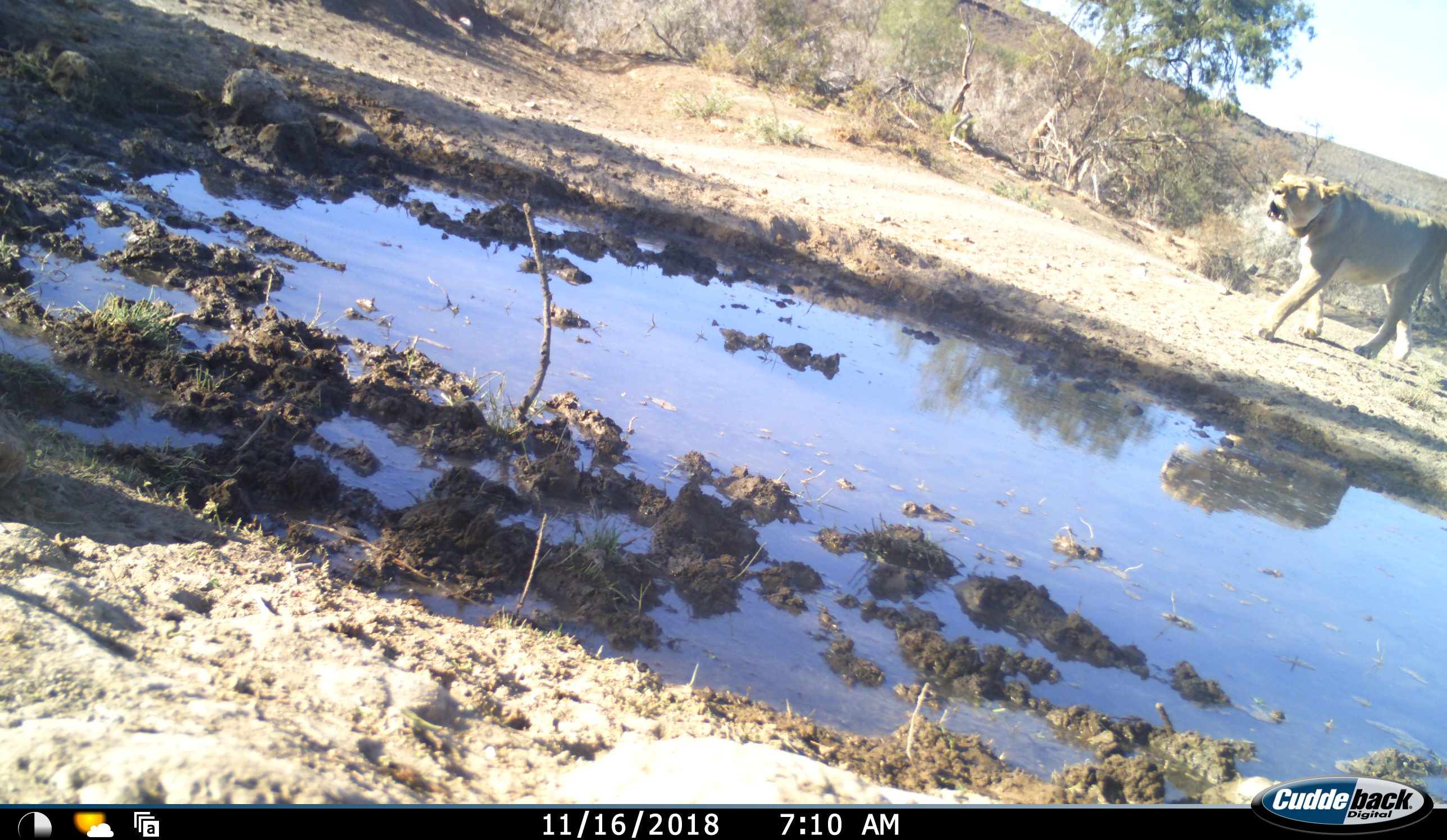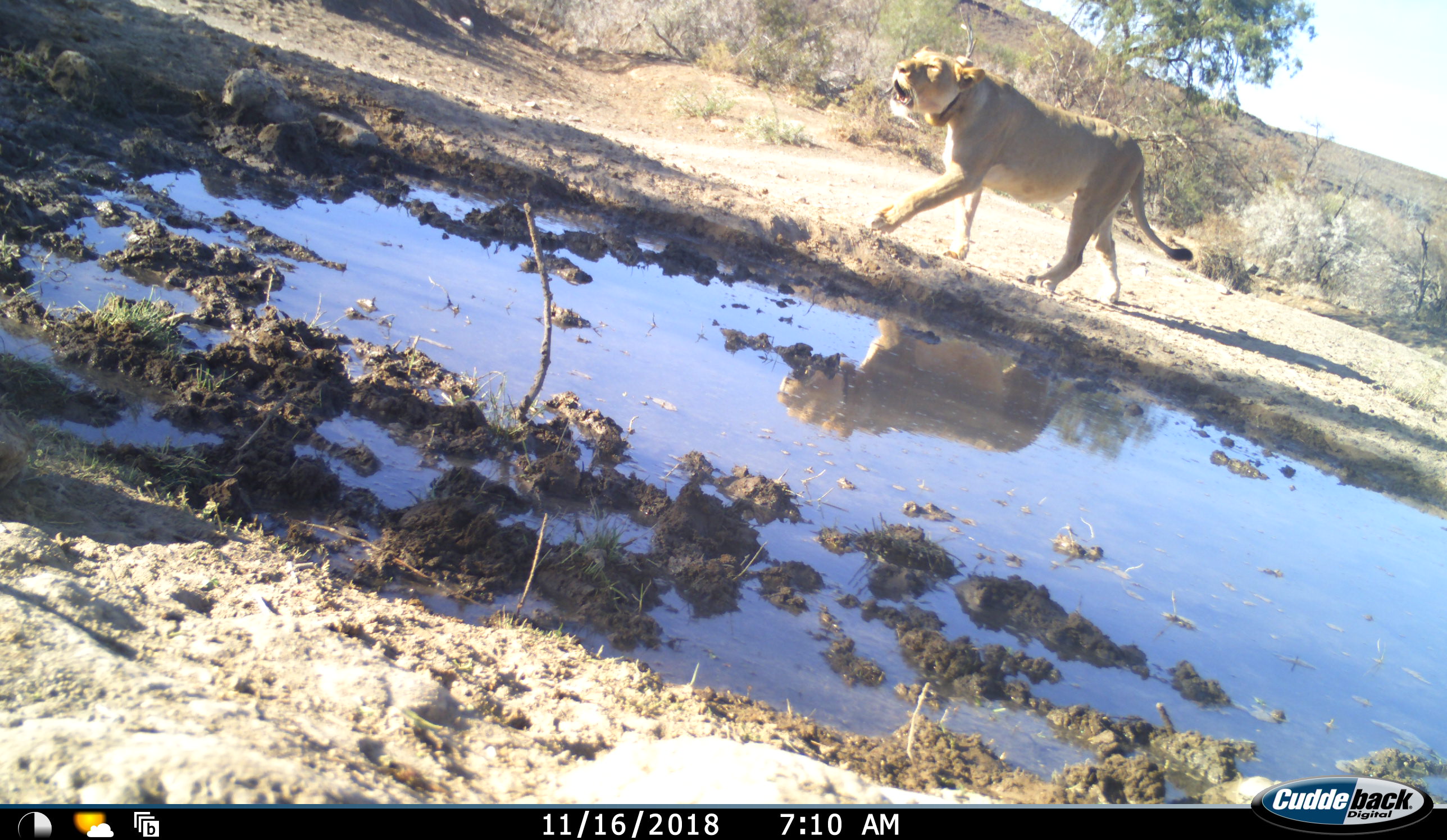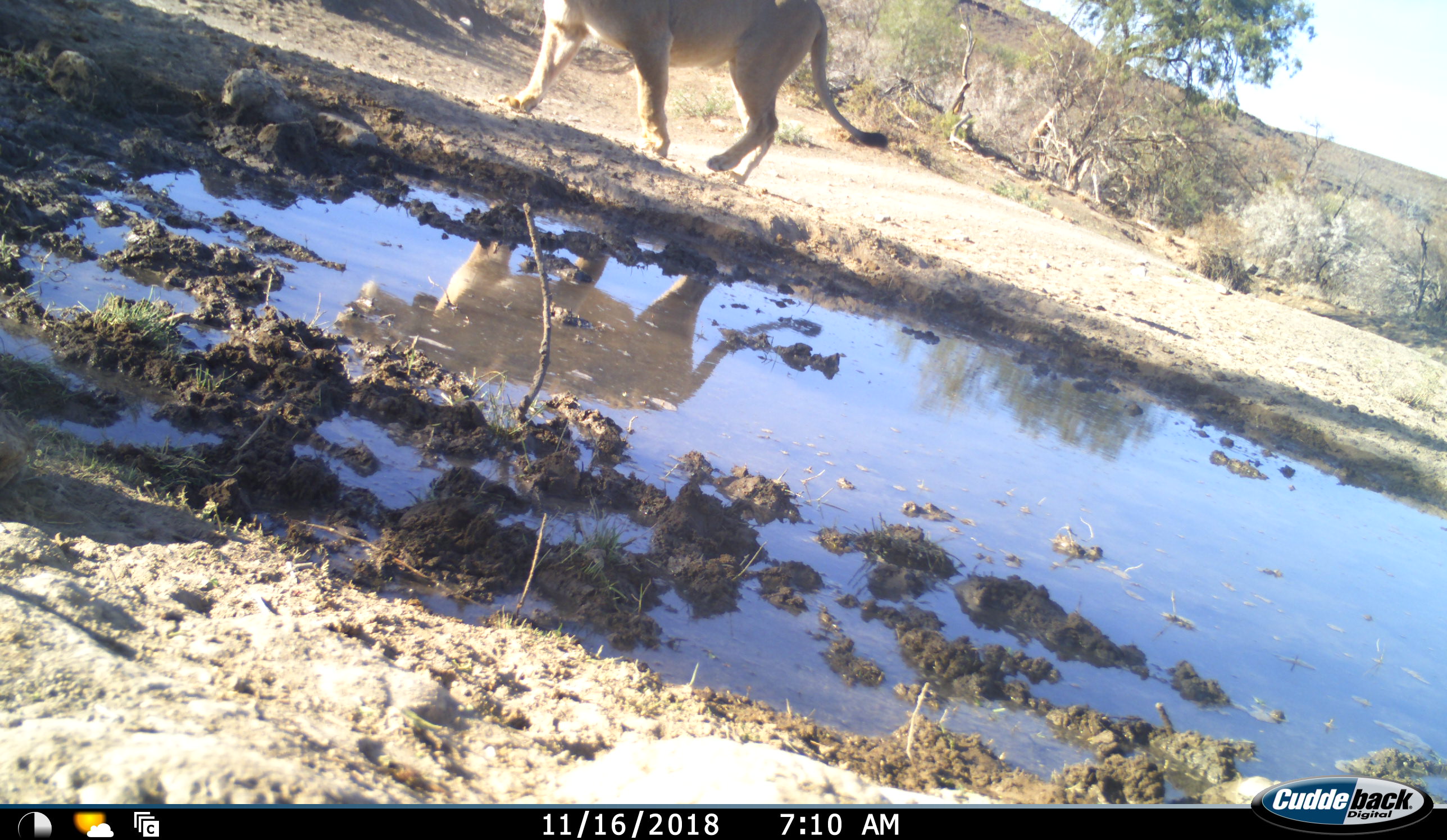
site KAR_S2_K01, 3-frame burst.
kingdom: Animalia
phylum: Chordata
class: Mammalia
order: Carnivora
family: Felidae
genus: Panthera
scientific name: Panthera leo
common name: lion female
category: lionfemale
Lionfemale (lion female) (Panthera leo), count 1. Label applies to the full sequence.